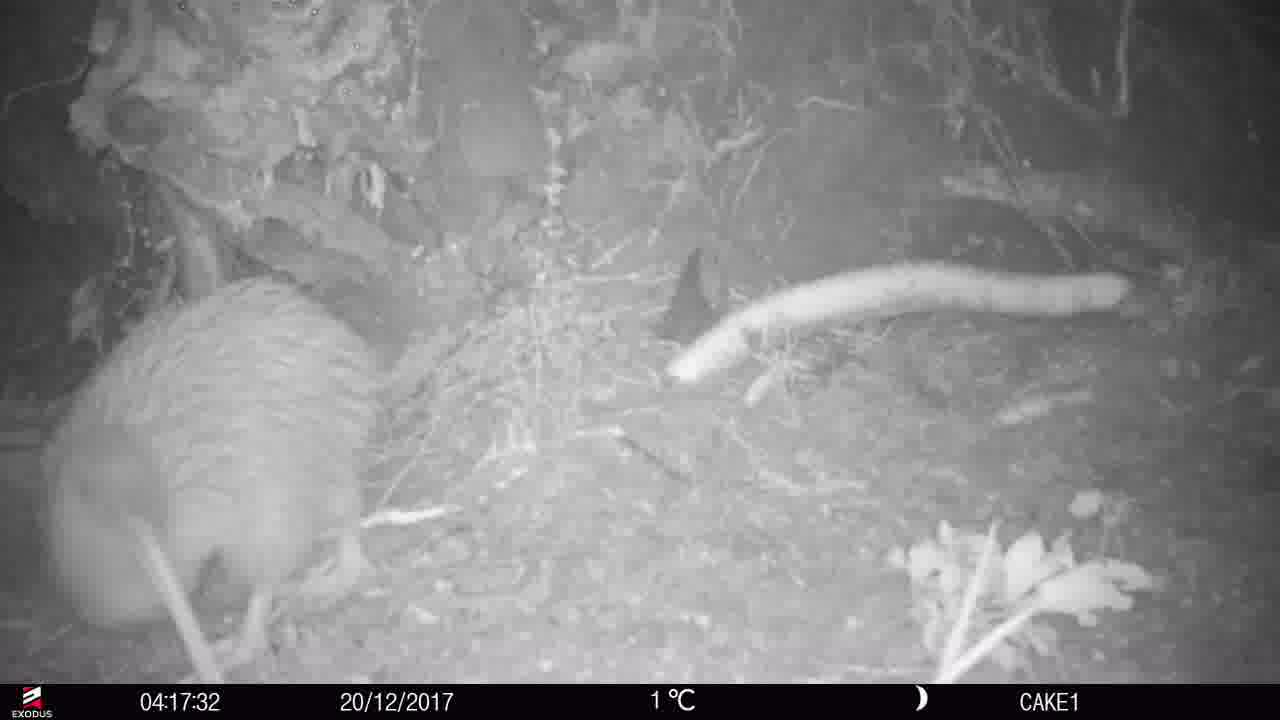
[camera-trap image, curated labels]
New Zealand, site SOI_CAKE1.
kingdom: Animalia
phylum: Chordata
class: Aves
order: Apterygiformes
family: Apterygidae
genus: Apteryx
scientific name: Apteryx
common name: kiwi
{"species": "kiwi (Apteryx)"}